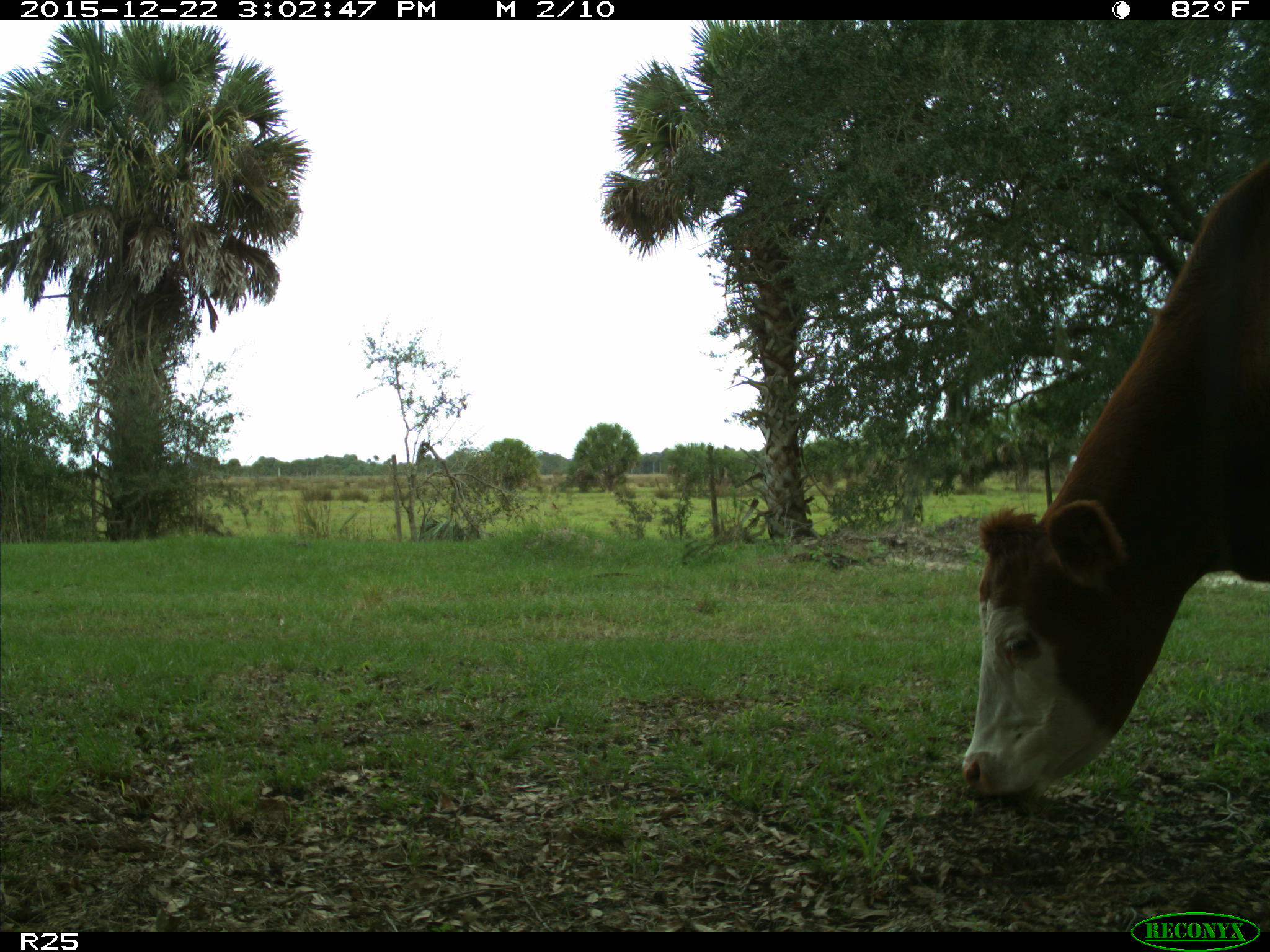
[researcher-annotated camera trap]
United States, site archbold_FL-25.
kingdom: Animalia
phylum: Chordata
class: Mammalia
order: Artiodactyla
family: Bovidae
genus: Bos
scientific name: Bos taurus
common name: domestic cow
Bos taurus (domestic cow).